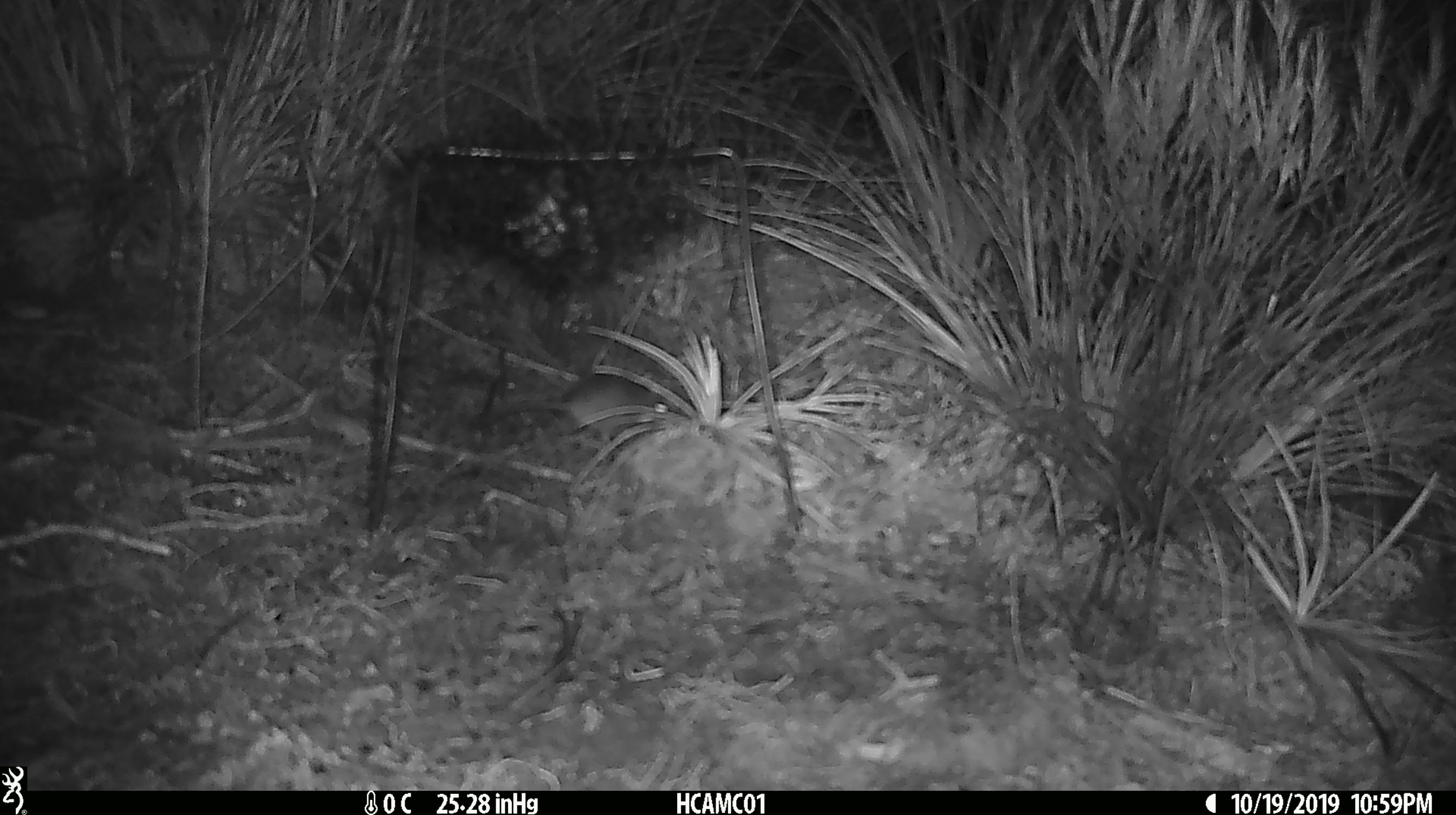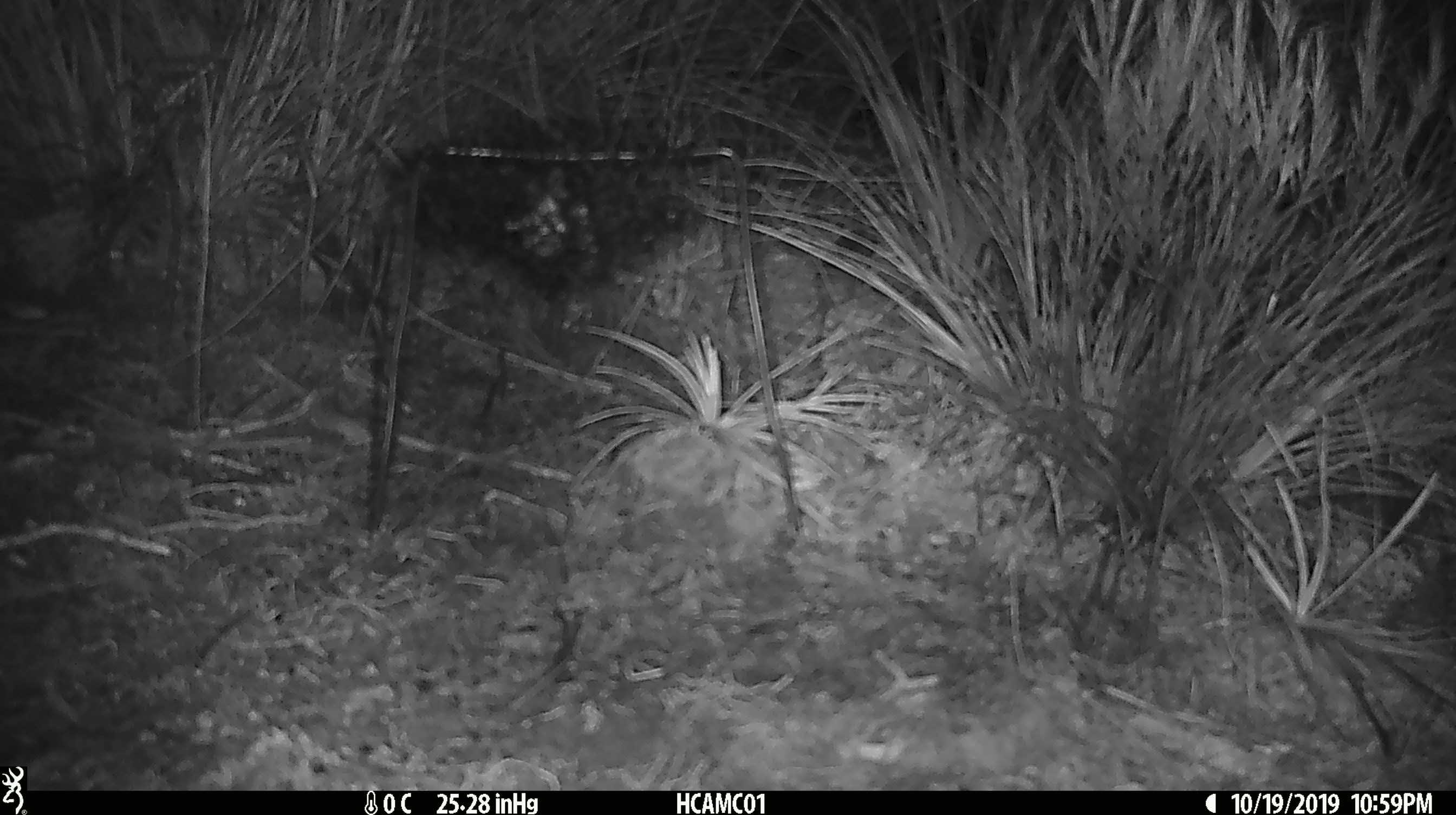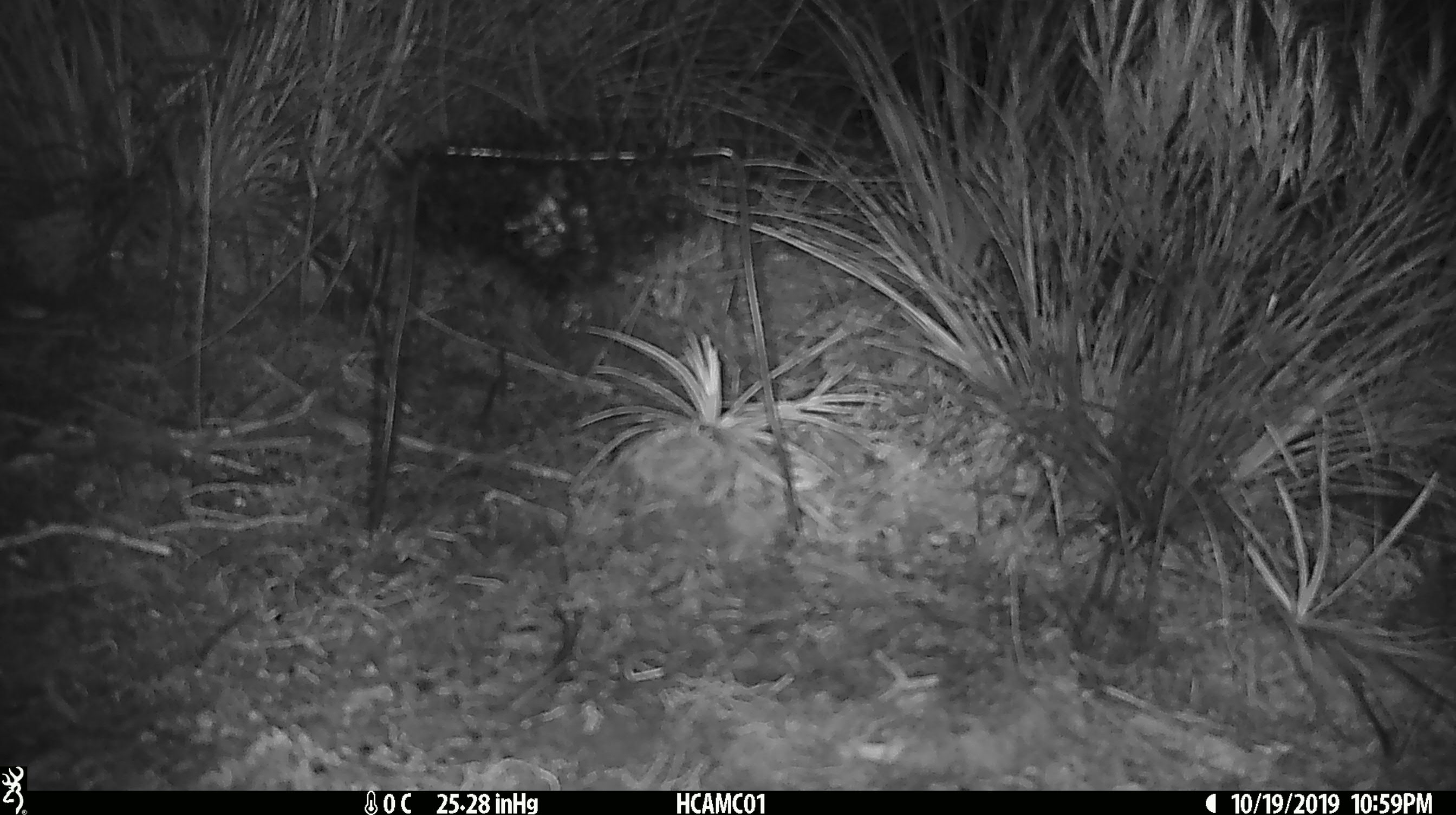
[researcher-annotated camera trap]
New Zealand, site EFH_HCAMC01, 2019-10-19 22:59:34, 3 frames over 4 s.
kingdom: Animalia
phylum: Chordata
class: Mammalia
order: Rodentia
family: Muridae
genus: Mus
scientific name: Mus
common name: mouse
Mouse (Mus).